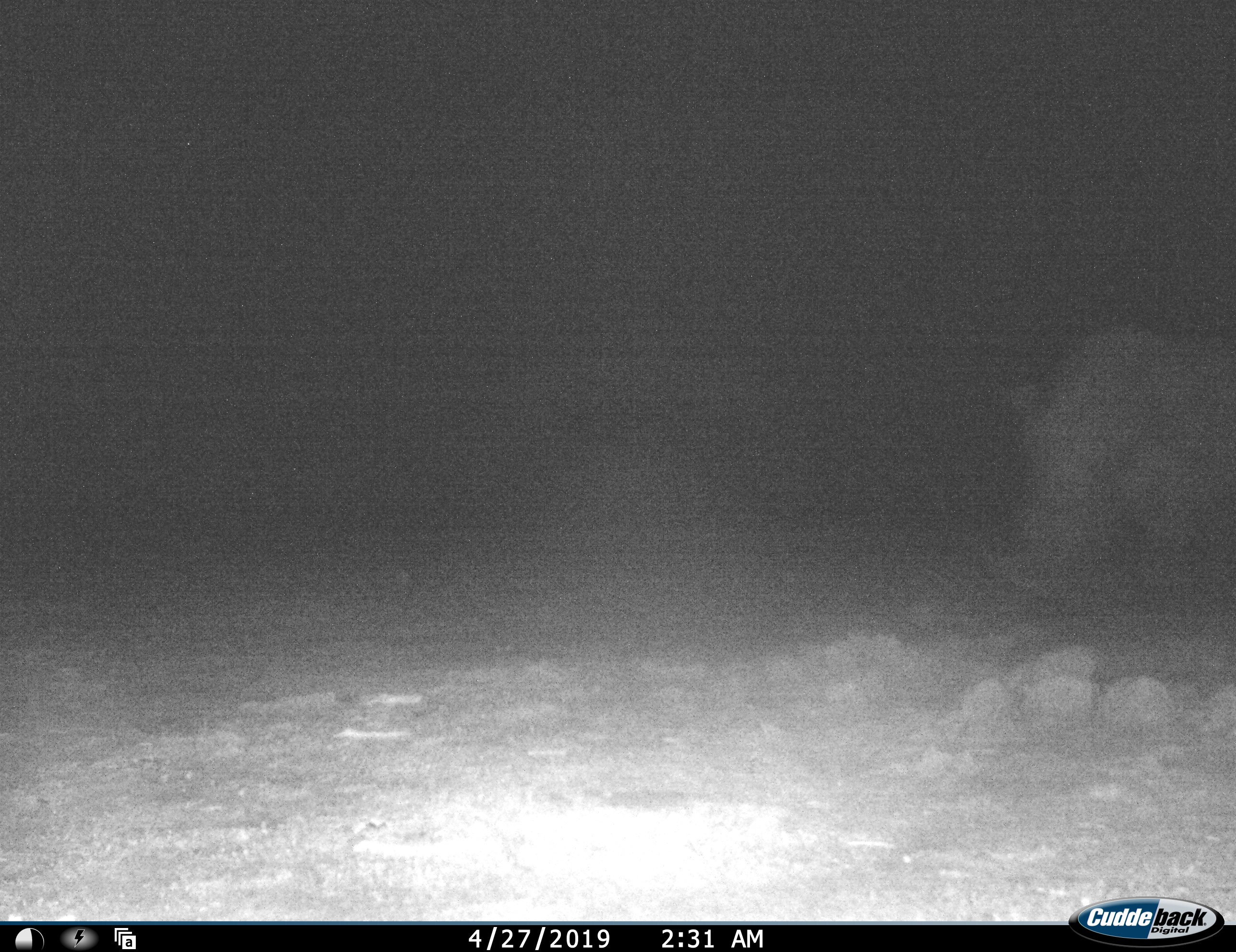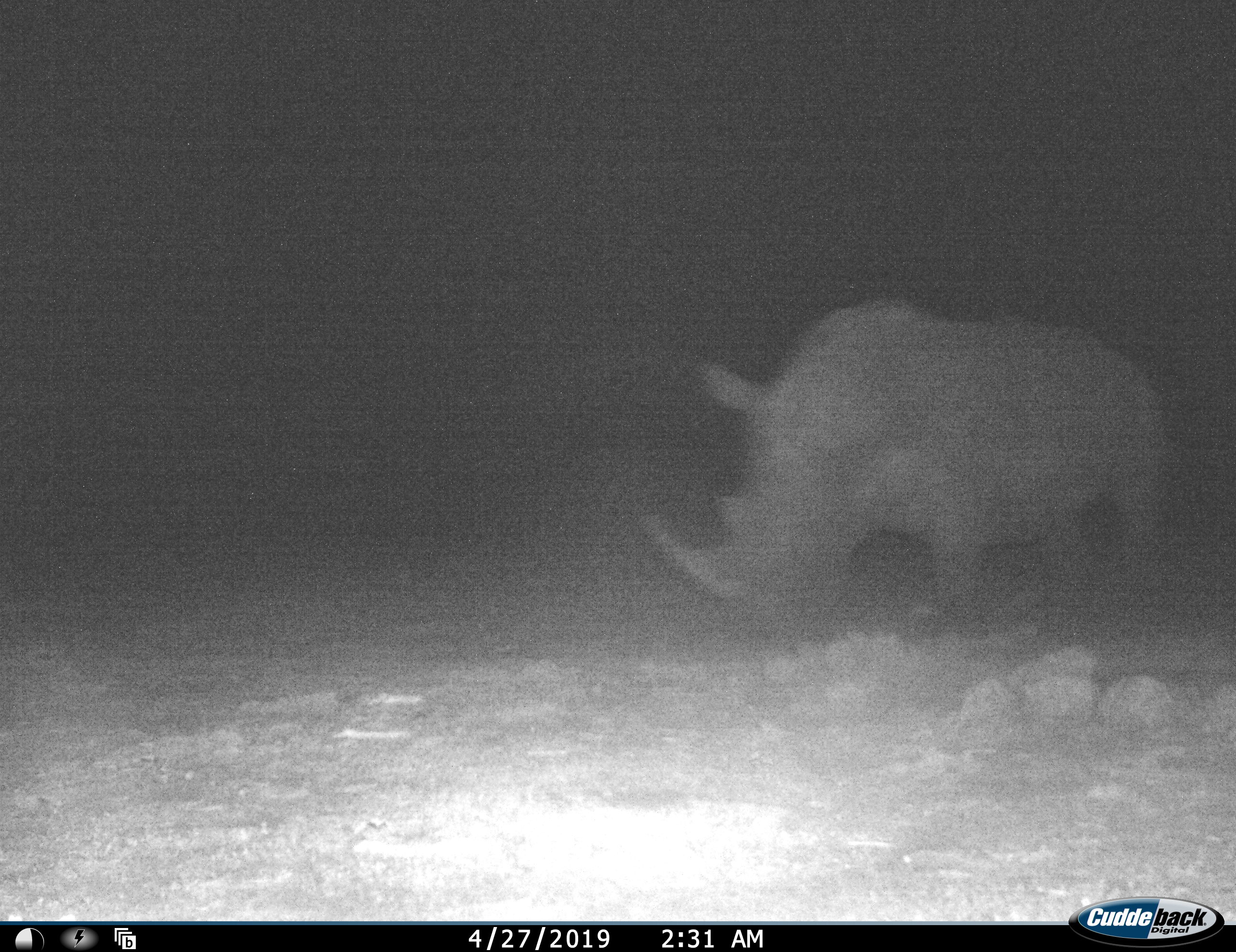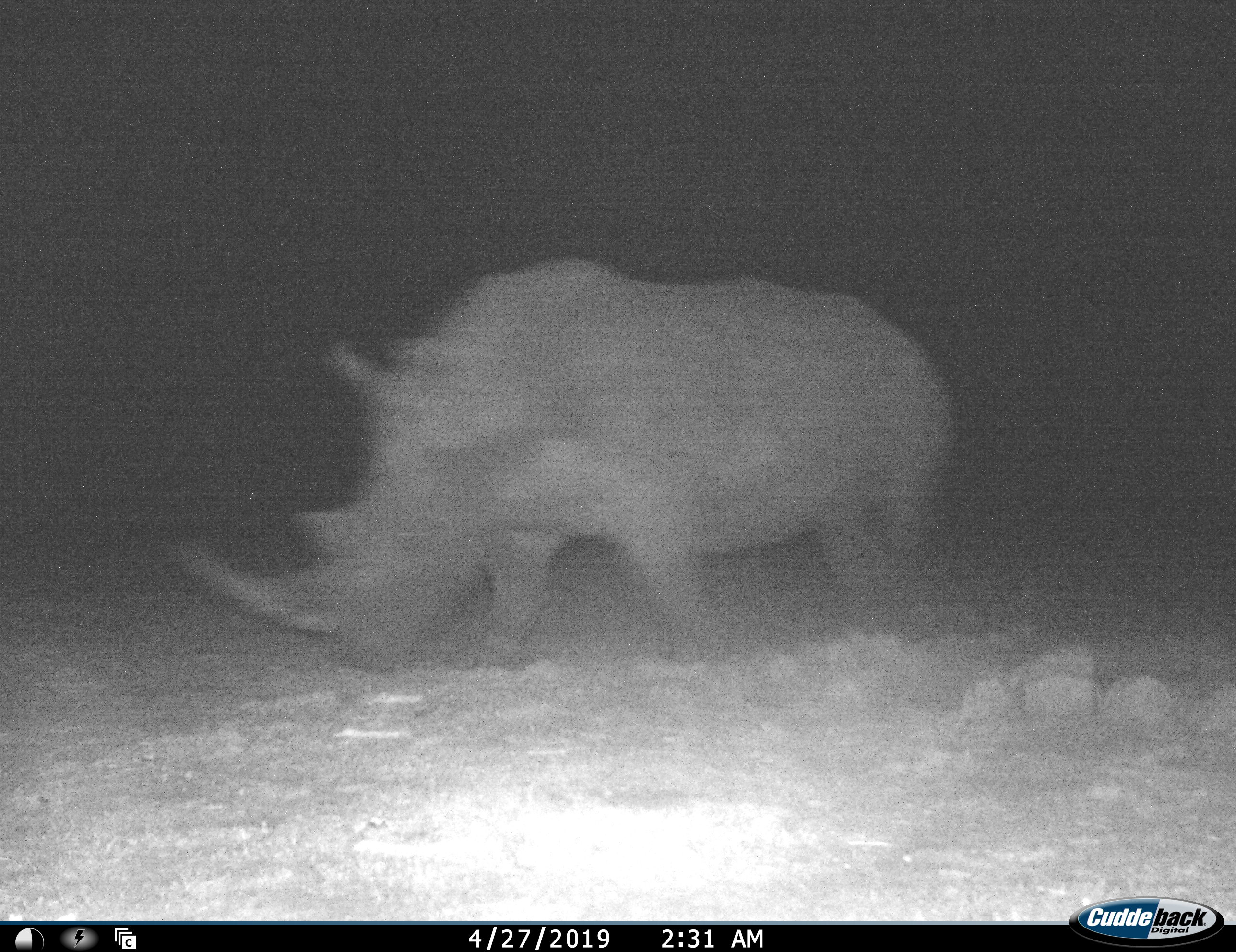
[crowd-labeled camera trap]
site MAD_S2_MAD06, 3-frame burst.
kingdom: Animalia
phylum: Chordata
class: Mammalia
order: Perissodactyla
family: Rhinocerotidae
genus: Ceratotherium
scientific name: Ceratotherium simum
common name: white rhinoceros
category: rhinoceroswhite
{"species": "rhinoceroswhite (white rhinoceros) (Ceratotherium simum)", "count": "1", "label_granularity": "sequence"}